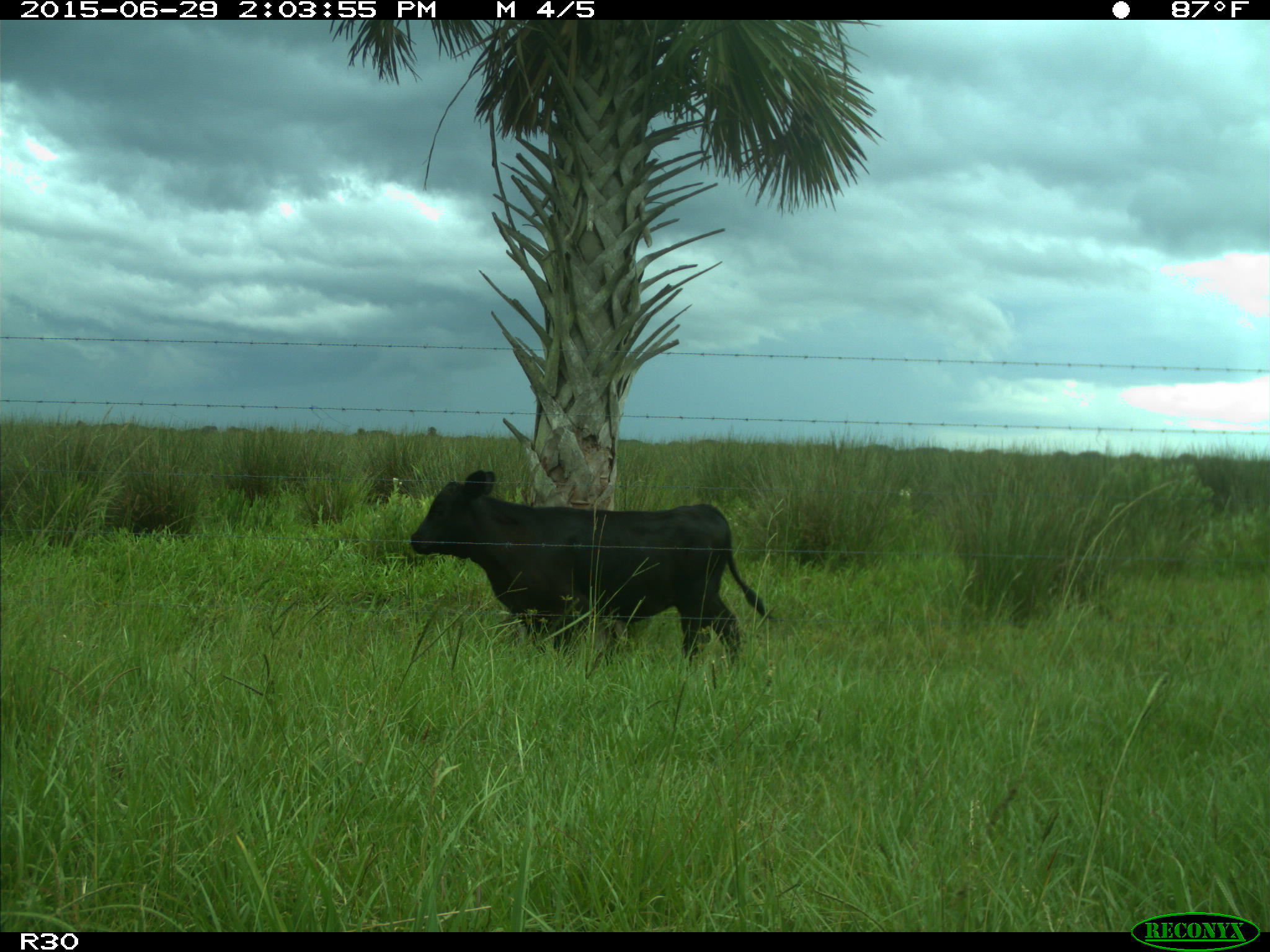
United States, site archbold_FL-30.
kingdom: Animalia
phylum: Chordata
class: Mammalia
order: Artiodactyla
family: Bovidae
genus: Bos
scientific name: Bos taurus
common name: domestic cow